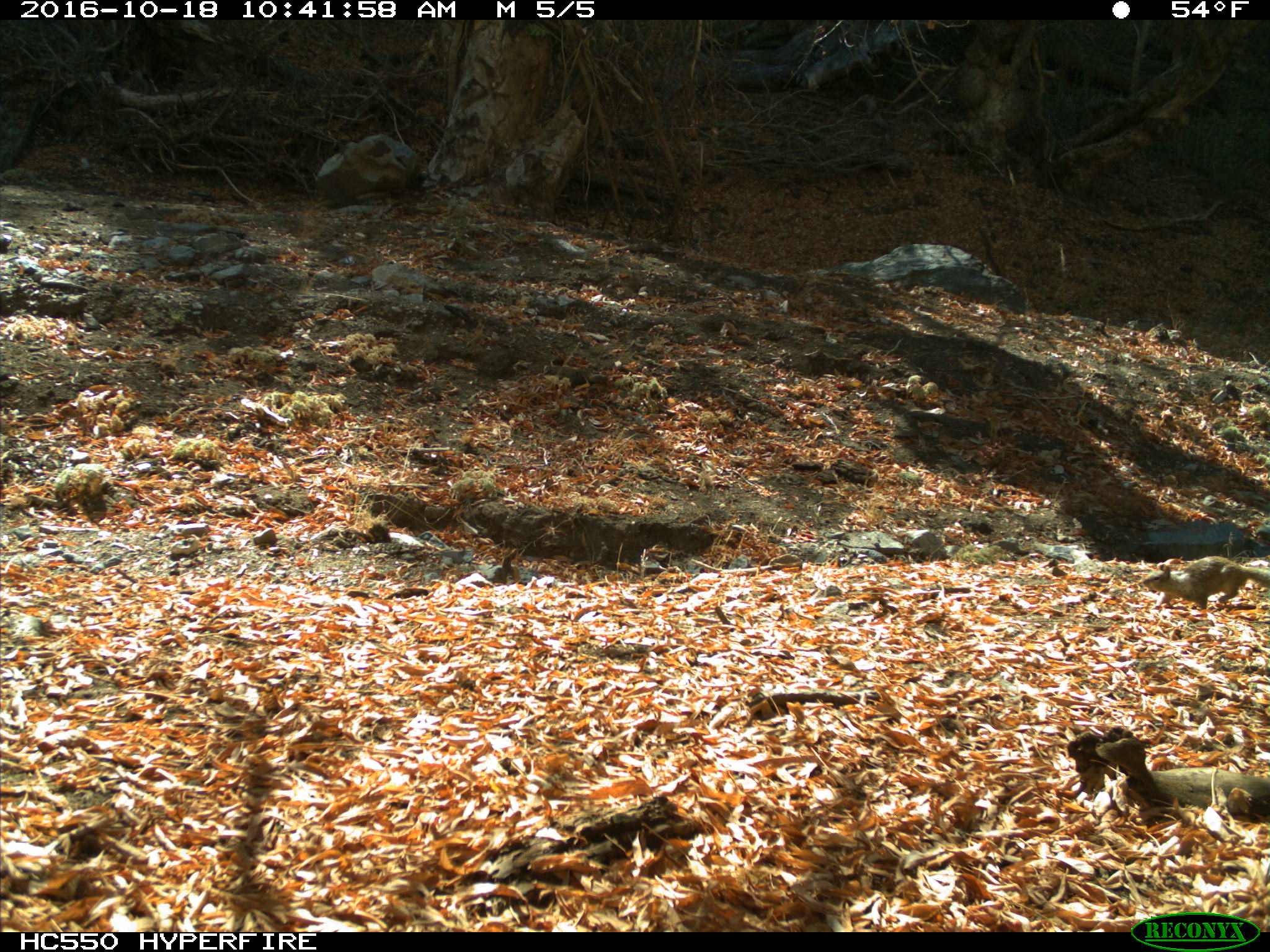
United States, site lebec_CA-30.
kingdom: Animalia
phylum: Chordata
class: Mammalia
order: Rodentia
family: Sciuridae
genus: Otospermophilus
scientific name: Otospermophilus beecheyi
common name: california ground squirrel